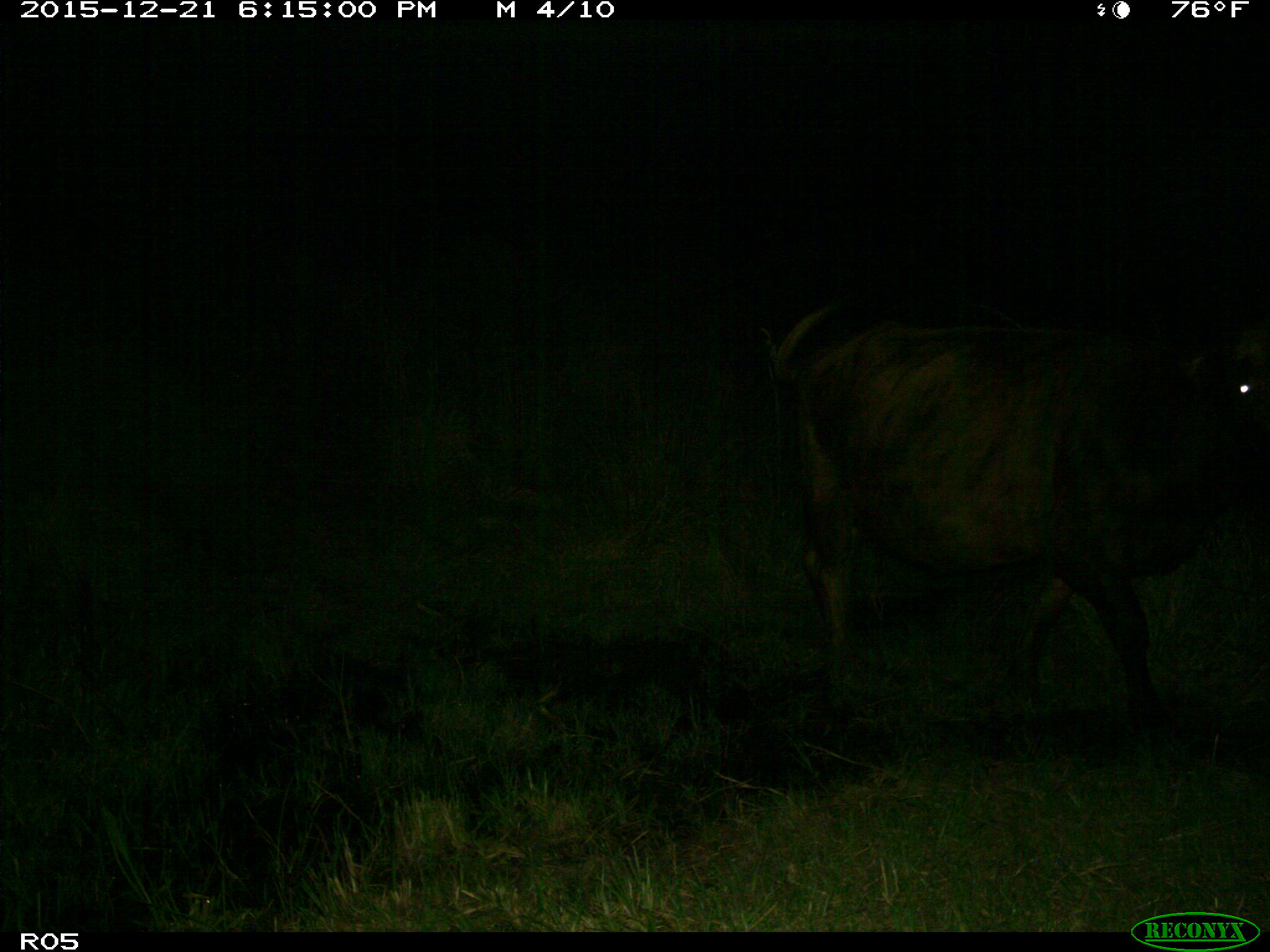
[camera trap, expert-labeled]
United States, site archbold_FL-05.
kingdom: Animalia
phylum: Chordata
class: Mammalia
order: Artiodactyla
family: Bovidae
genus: Bos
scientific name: Bos taurus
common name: domestic cow